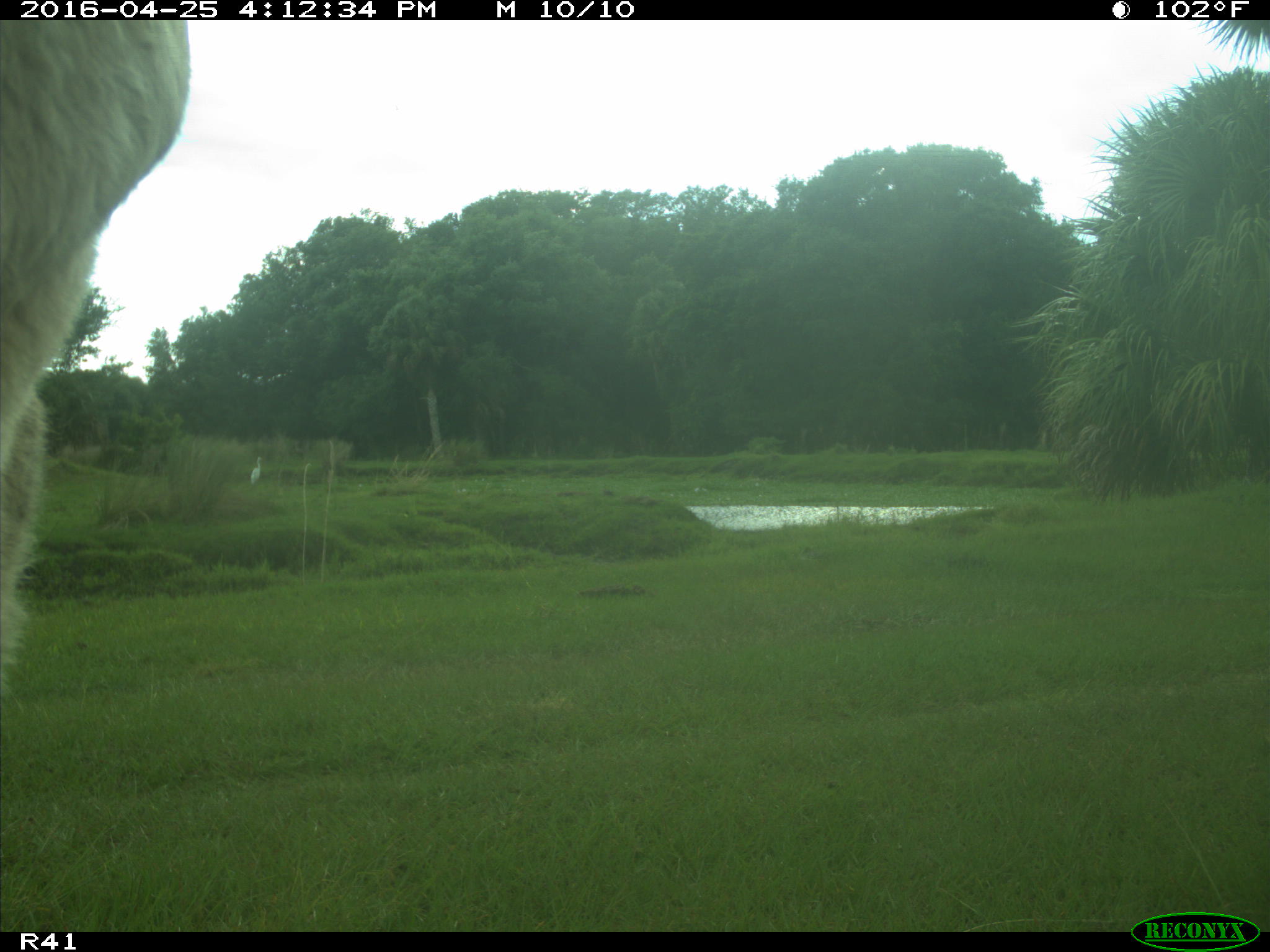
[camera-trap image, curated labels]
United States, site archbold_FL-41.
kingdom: Animalia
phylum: Chordata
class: Mammalia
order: Artiodactyla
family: Bovidae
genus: Bos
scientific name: Bos taurus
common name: domestic cow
Bos taurus (domestic cow).